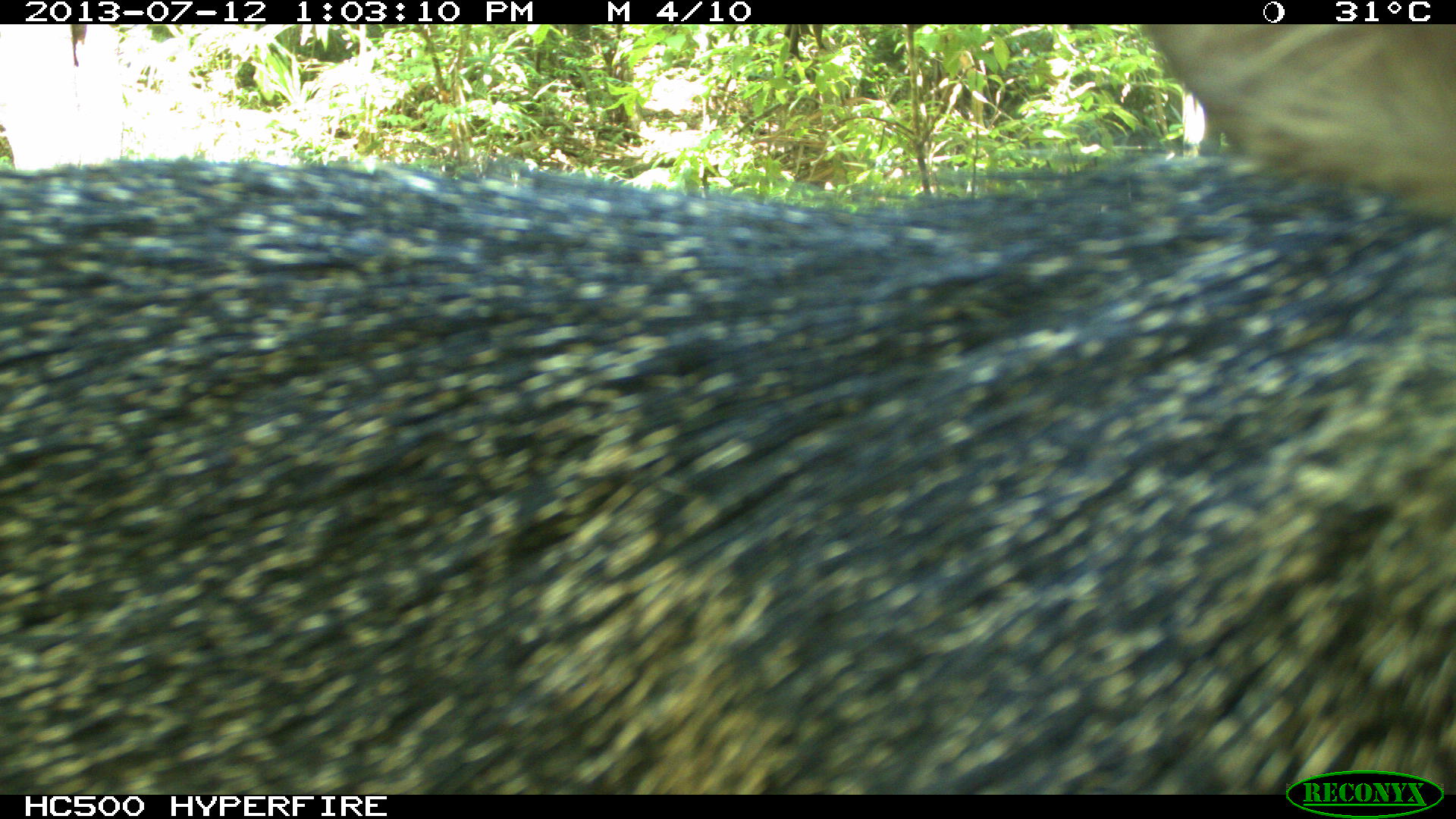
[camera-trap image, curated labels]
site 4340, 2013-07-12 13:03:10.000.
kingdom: Animalia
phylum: Chordata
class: Mammalia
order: Artiodactyla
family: Tayassuidae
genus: Pecari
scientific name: Pecari tajacu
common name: collared peccary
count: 1